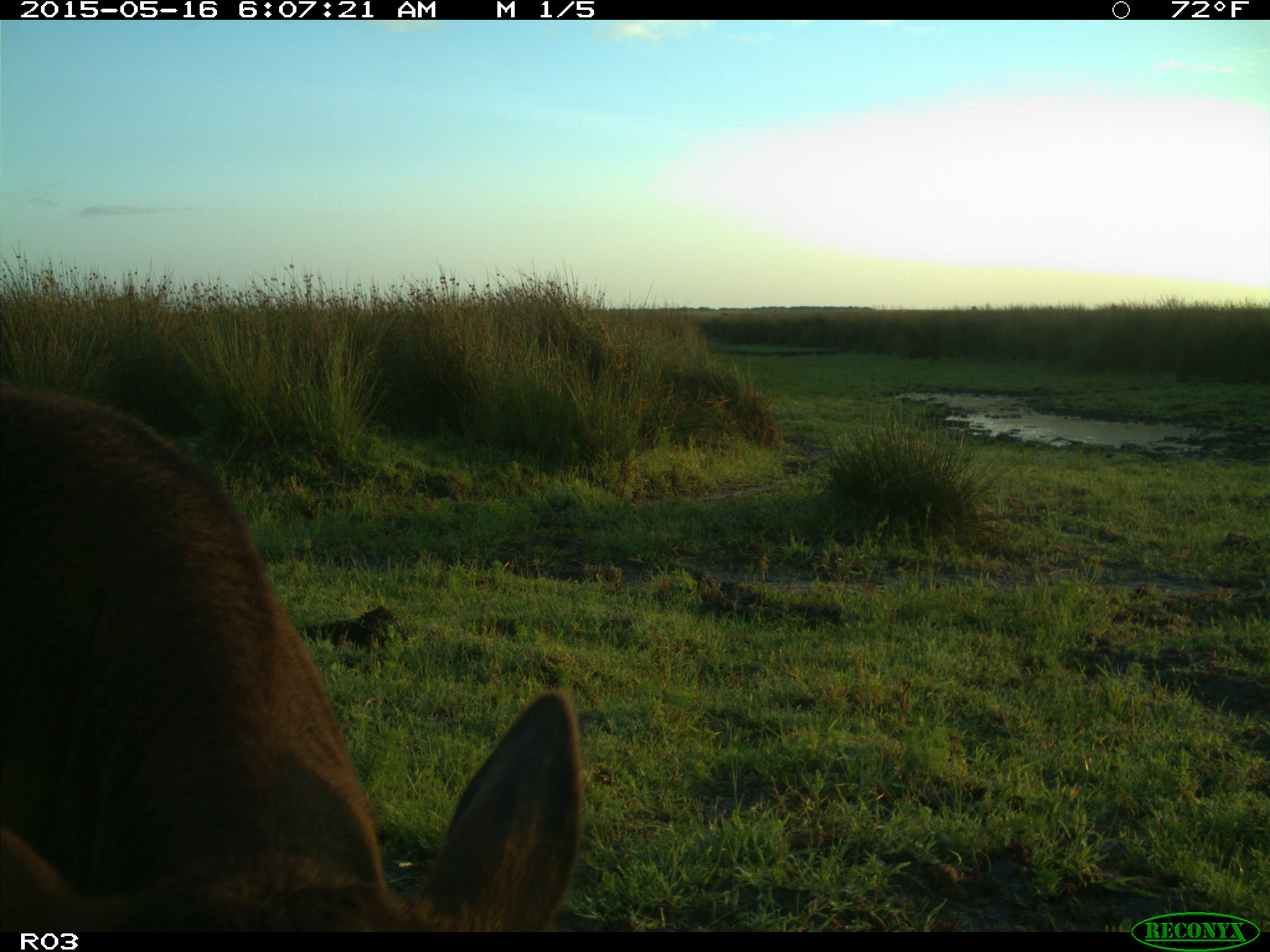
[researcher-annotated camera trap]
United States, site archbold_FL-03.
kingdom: Animalia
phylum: Chordata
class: Mammalia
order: Artiodactyla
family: Bovidae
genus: Bos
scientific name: Bos taurus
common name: domestic cow